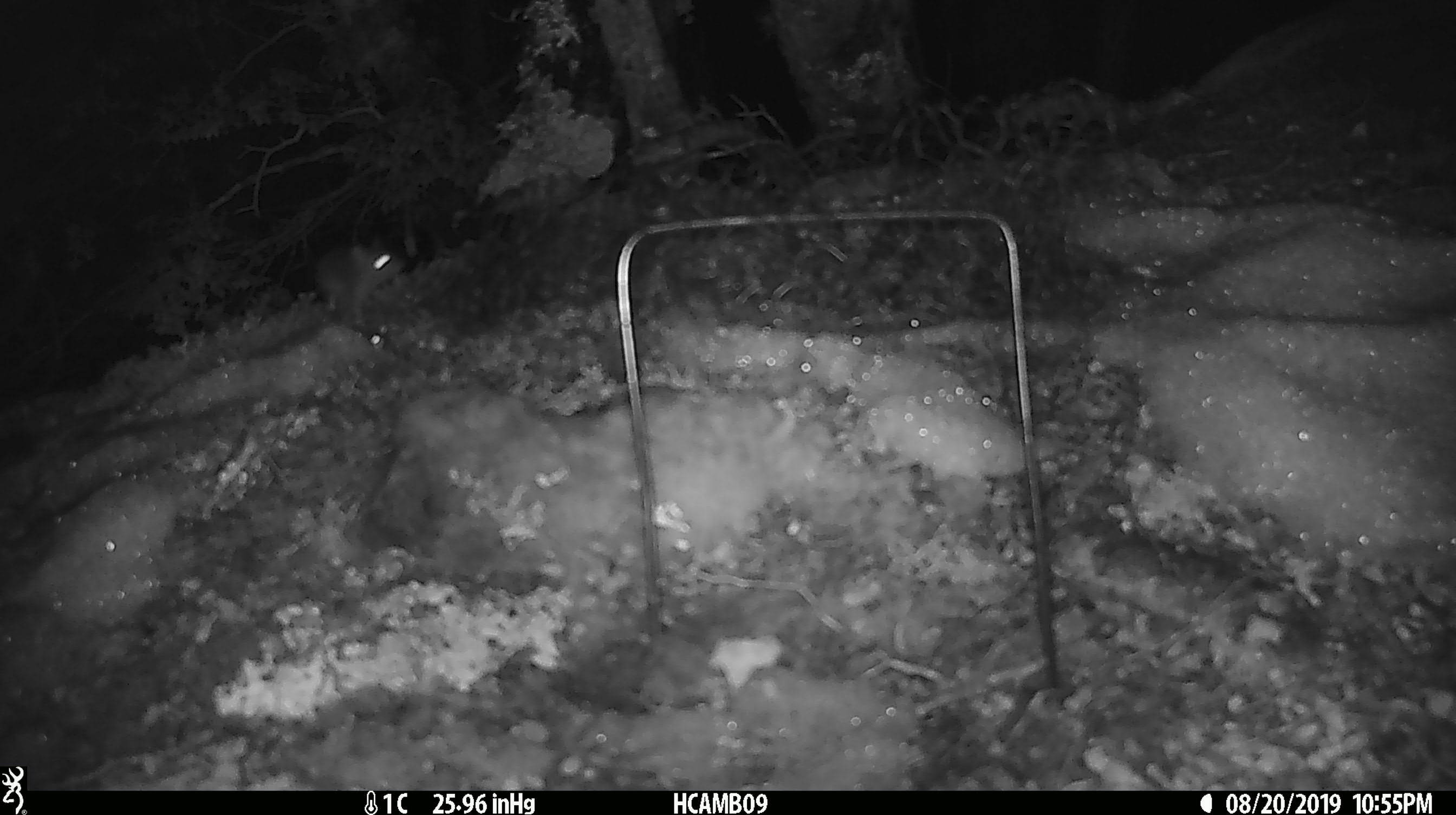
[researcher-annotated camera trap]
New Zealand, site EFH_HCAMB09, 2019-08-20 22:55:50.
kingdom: Animalia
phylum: Chordata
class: Mammalia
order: Rodentia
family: Muridae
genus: Mus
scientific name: Mus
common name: mouse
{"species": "mouse (Mus)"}